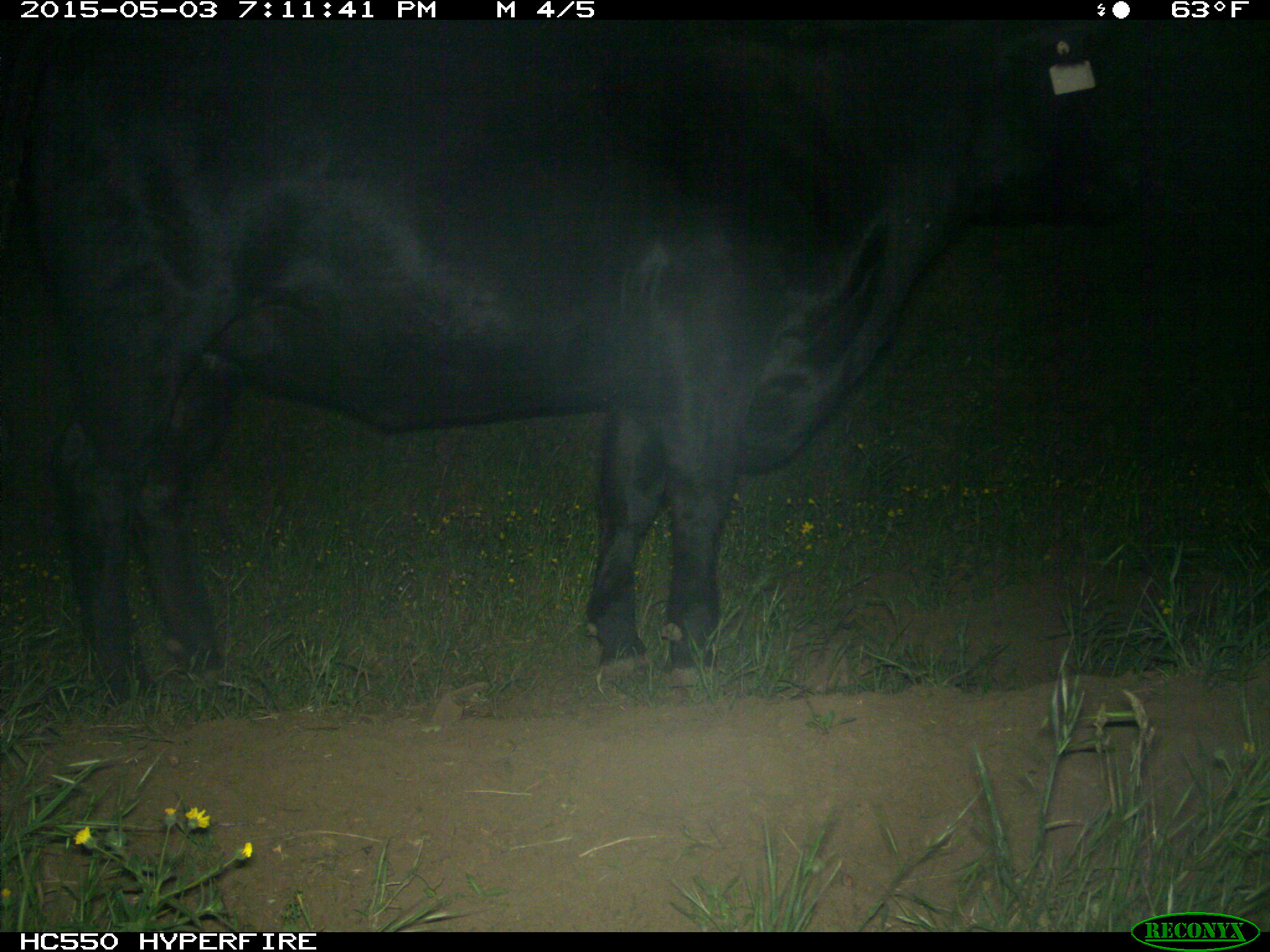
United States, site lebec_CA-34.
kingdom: Animalia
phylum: Chordata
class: Mammalia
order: Artiodactyla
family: Bovidae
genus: Bos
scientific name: Bos taurus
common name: domestic cow